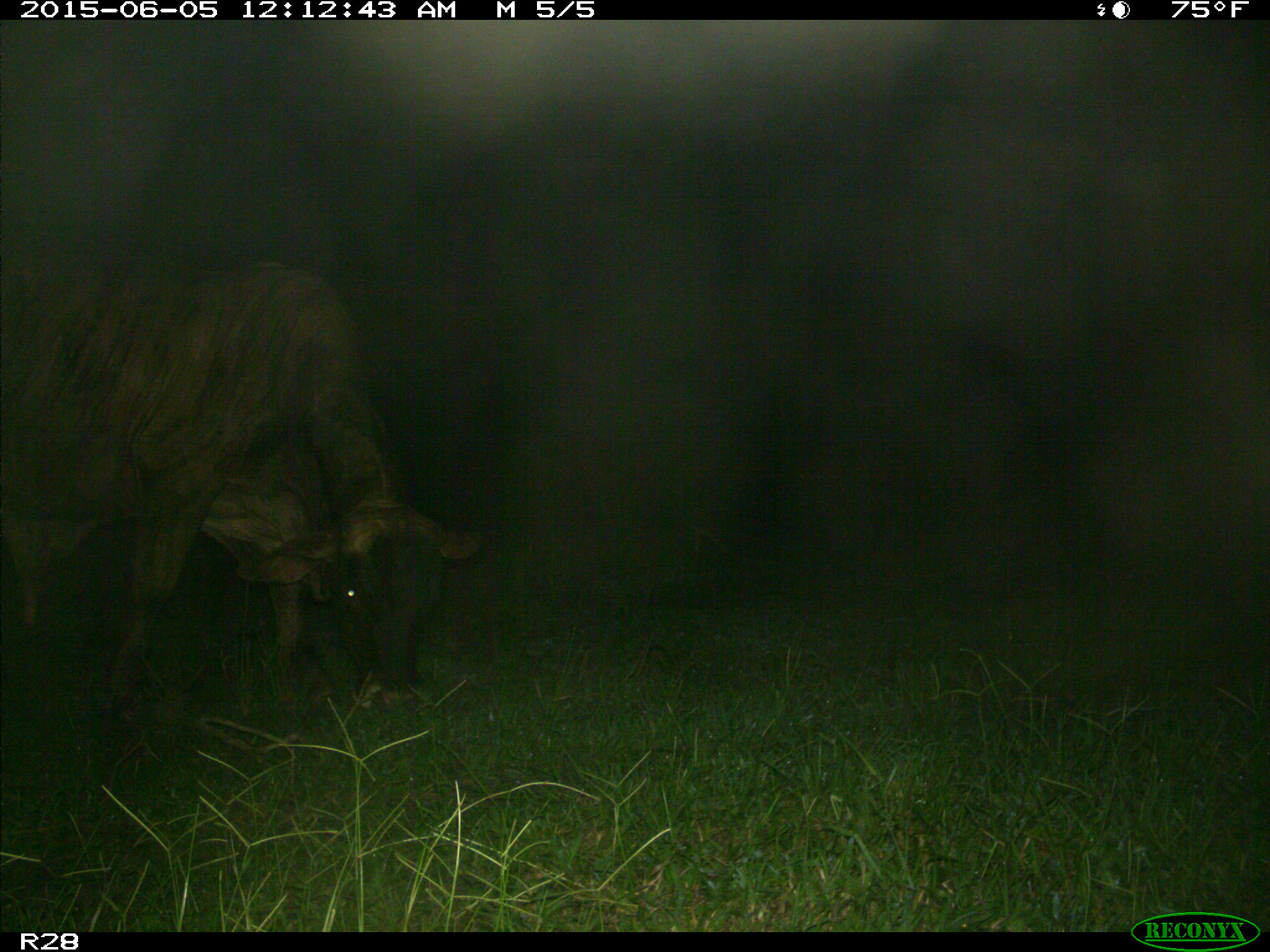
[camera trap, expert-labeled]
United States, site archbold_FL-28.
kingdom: Animalia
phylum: Chordata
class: Mammalia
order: Artiodactyla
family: Bovidae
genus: Bos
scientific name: Bos taurus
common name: domestic cow